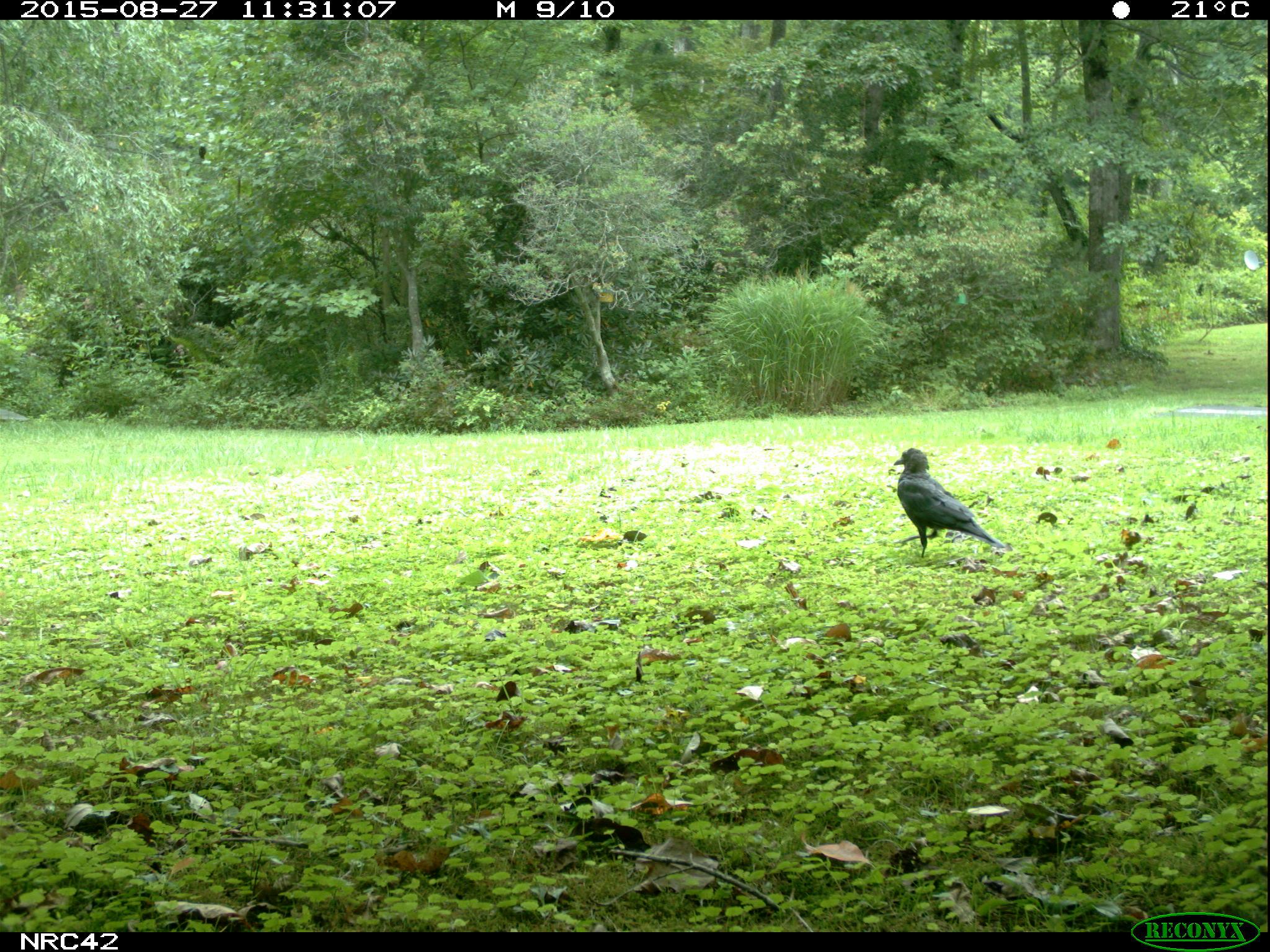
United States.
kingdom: Animalia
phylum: Chordata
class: Aves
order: Passeriformes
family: Corvidae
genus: Corvus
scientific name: Corvus brachyrhynchos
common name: american crow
American Crow (Corvus brachyrhynchos).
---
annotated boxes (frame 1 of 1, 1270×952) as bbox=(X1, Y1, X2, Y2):
American Crow: bbox=(884, 446, 1001, 553)